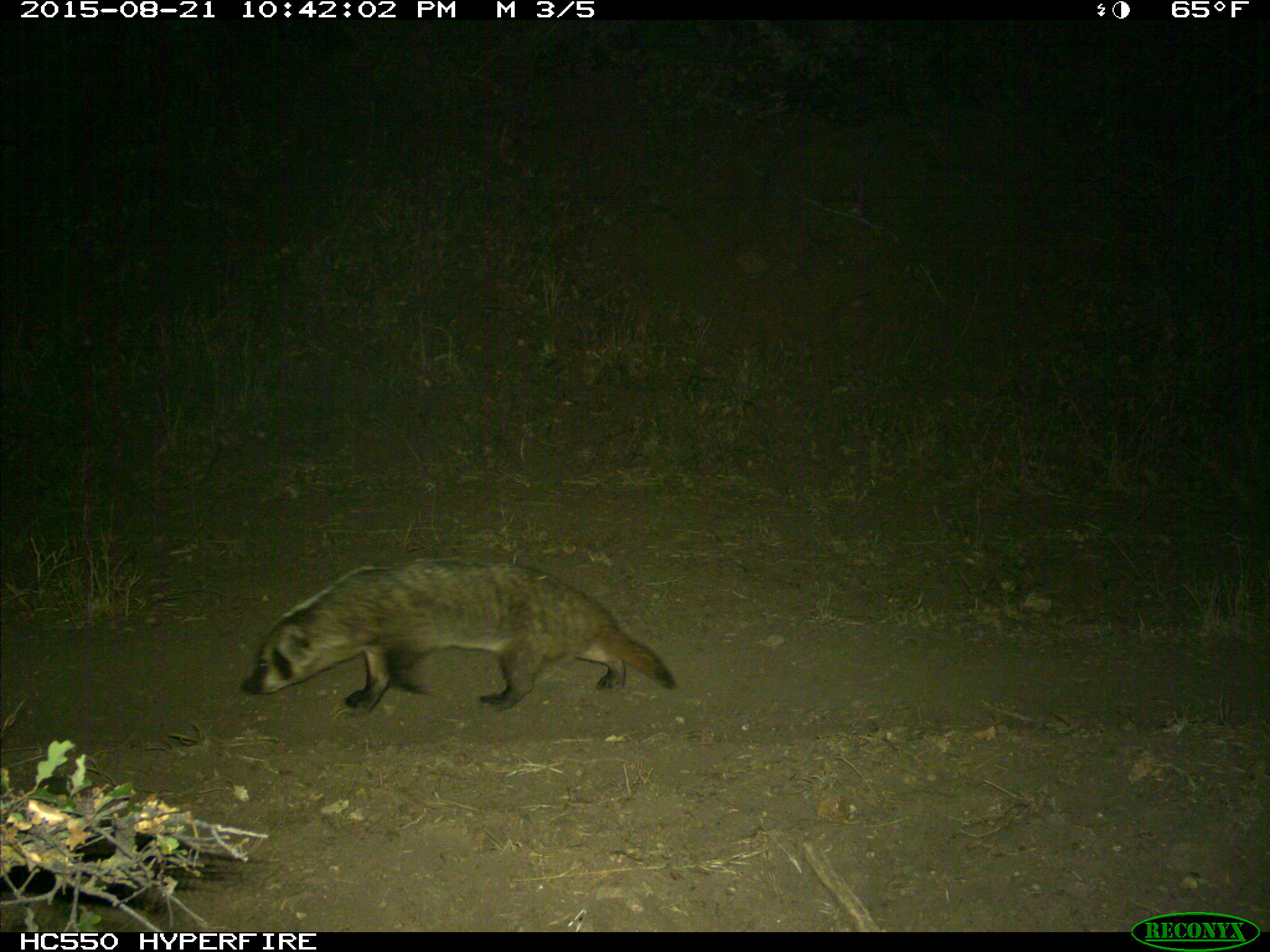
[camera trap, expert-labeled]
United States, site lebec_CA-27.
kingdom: Animalia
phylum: Chordata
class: Mammalia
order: Carnivora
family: Mustelidae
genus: Meles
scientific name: Meles meles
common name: european badger